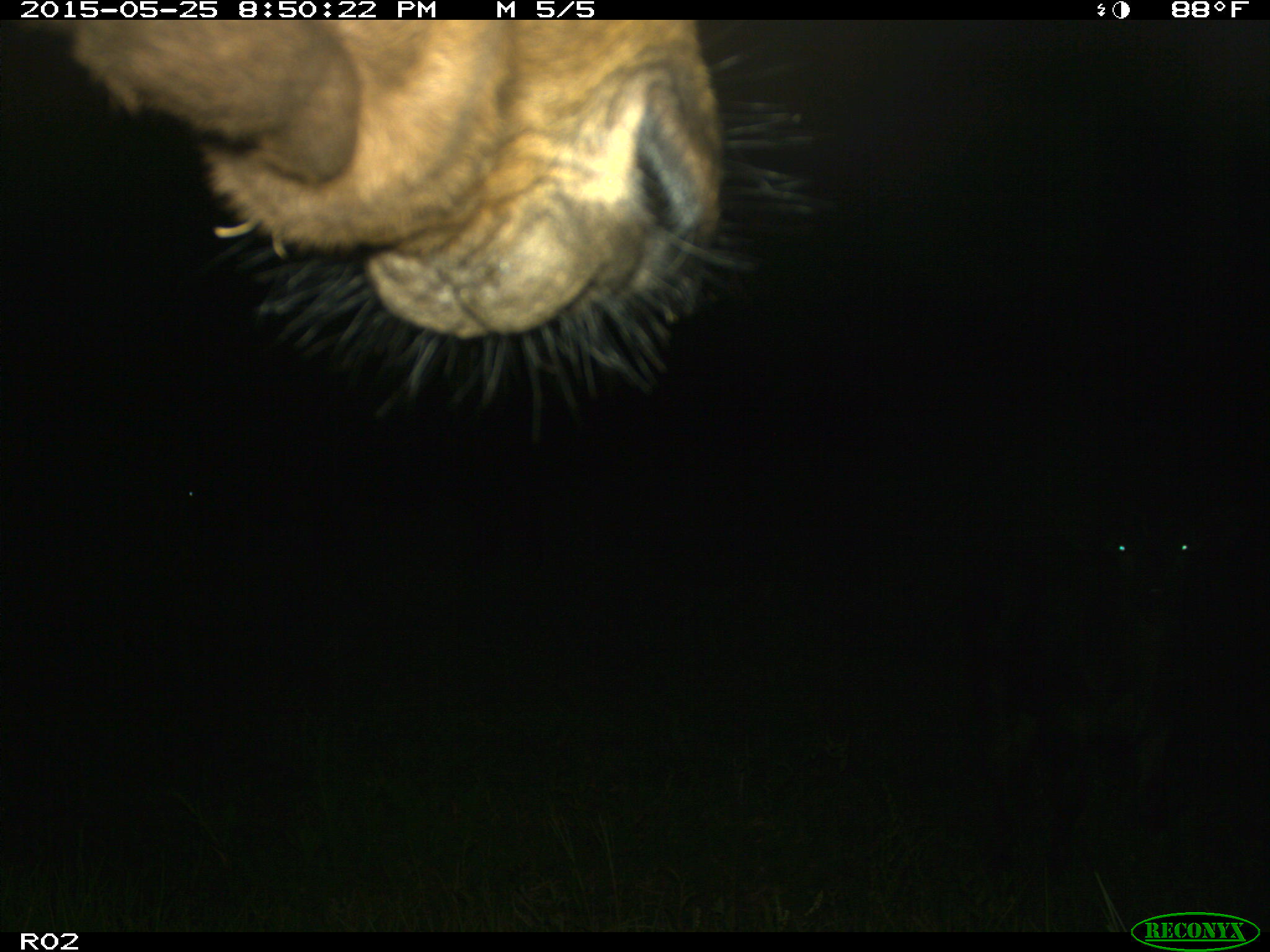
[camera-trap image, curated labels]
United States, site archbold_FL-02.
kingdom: Animalia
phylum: Chordata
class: Mammalia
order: Artiodactyla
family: Bovidae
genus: Bos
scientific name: Bos taurus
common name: domestic cow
Bos taurus (domestic cow).